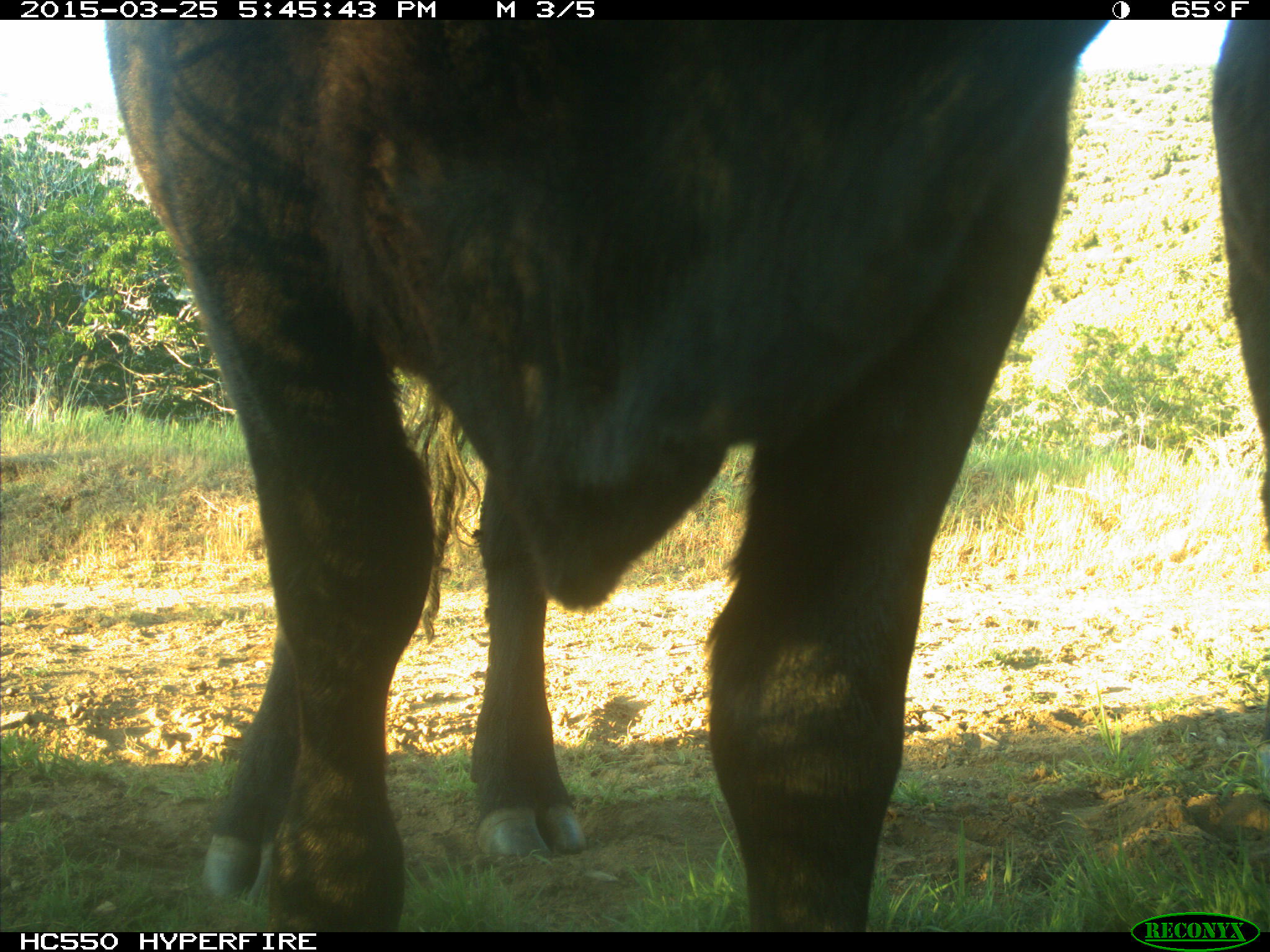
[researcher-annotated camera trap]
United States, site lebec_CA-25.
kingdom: Animalia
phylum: Chordata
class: Mammalia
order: Artiodactyla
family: Bovidae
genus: Bos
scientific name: Bos taurus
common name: domestic cow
Bos taurus (domestic cow).